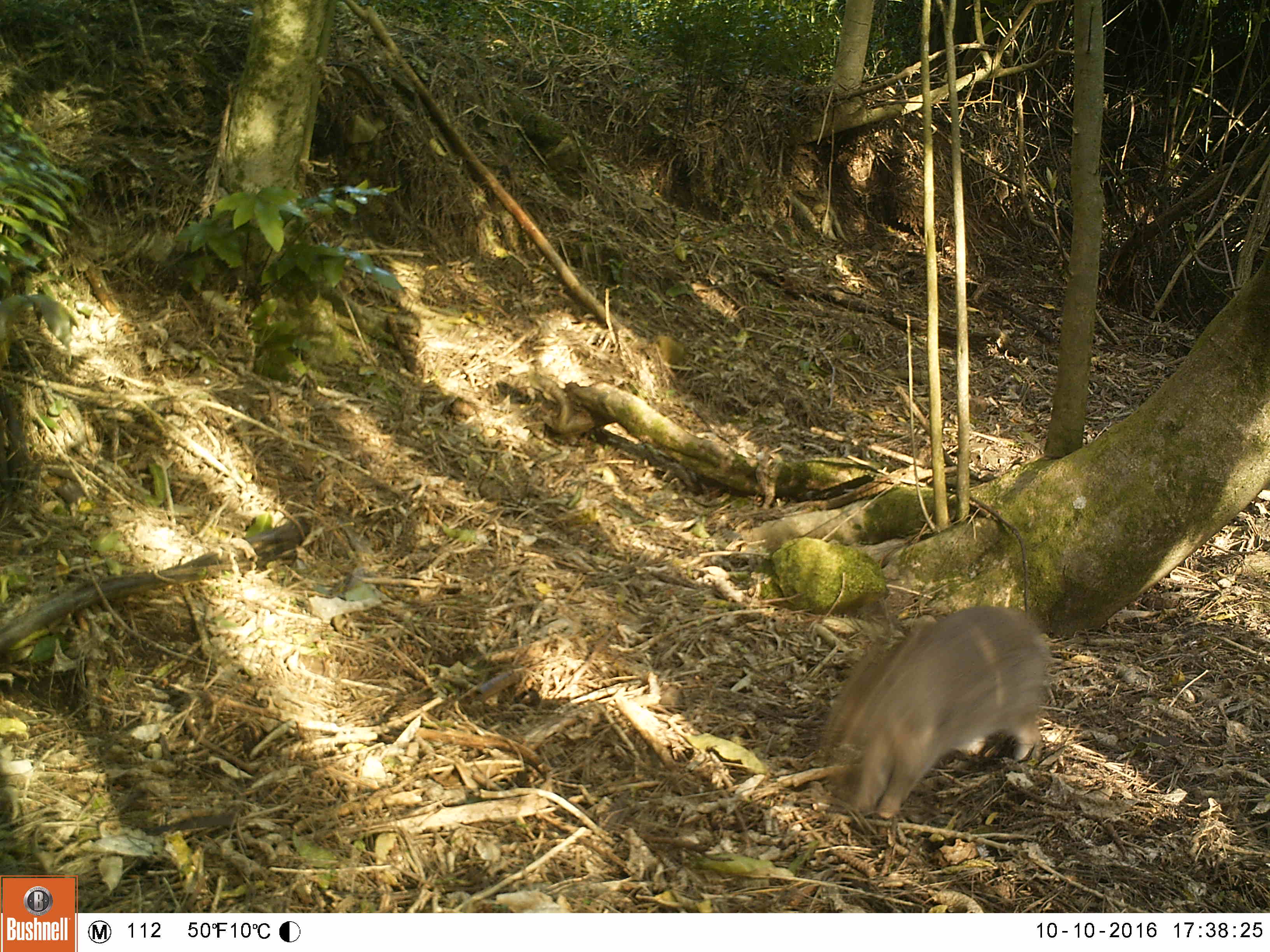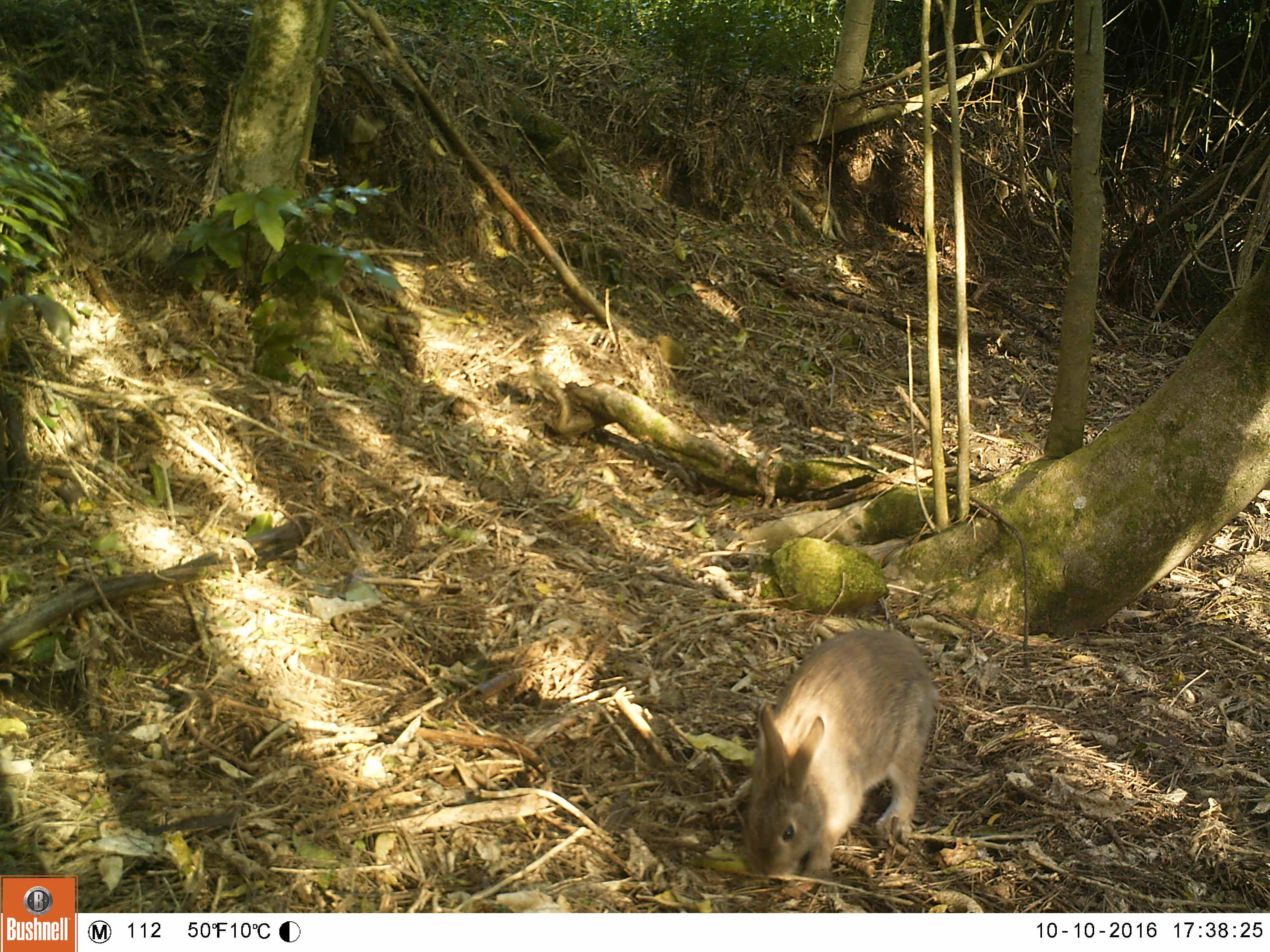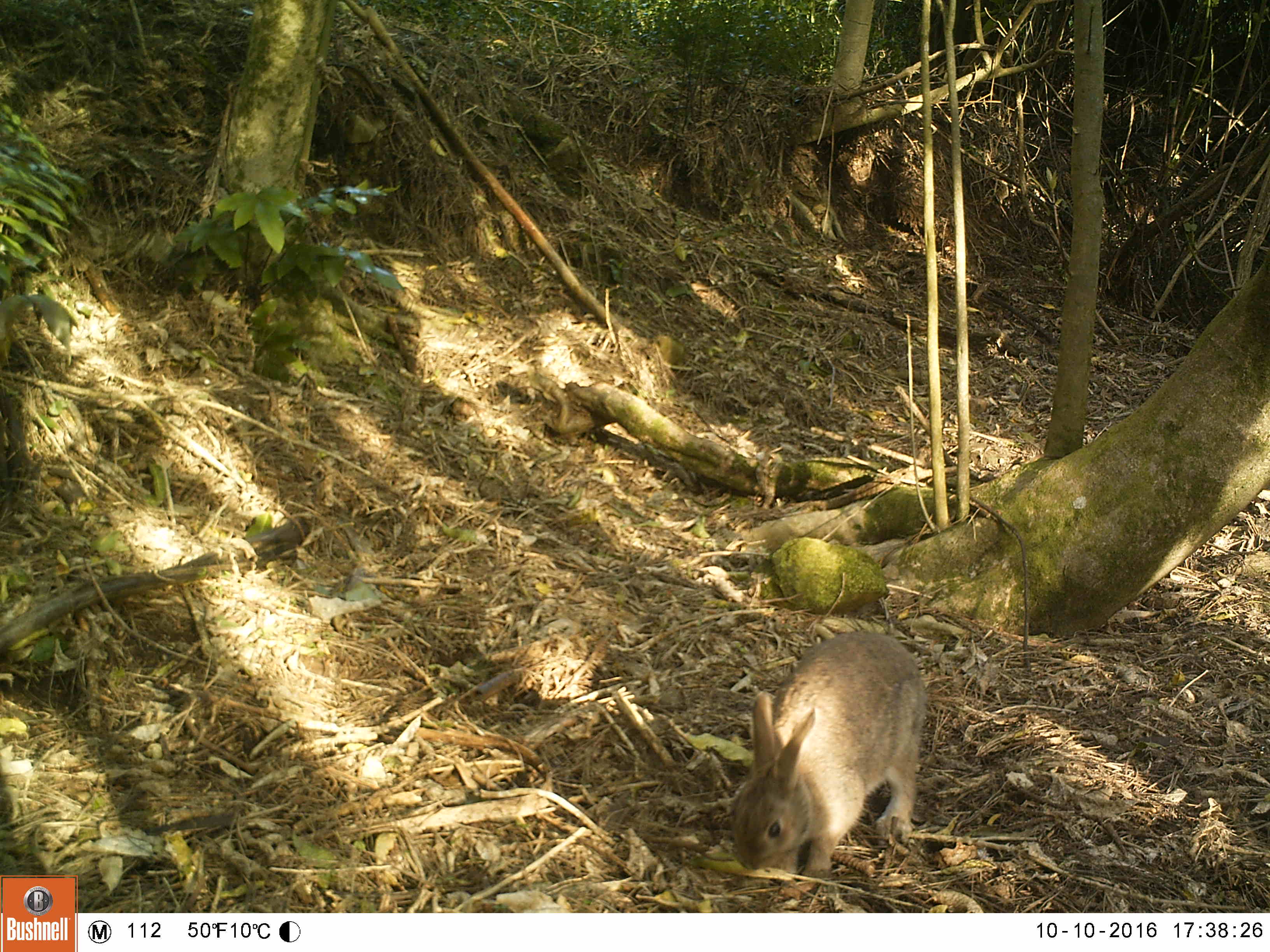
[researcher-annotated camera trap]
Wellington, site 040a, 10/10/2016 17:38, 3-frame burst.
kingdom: Animalia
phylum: Chordata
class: Mammalia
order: Lagomorpha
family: Leporidae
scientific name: Leporidae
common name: rabbit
Rabbit (Leporidae).